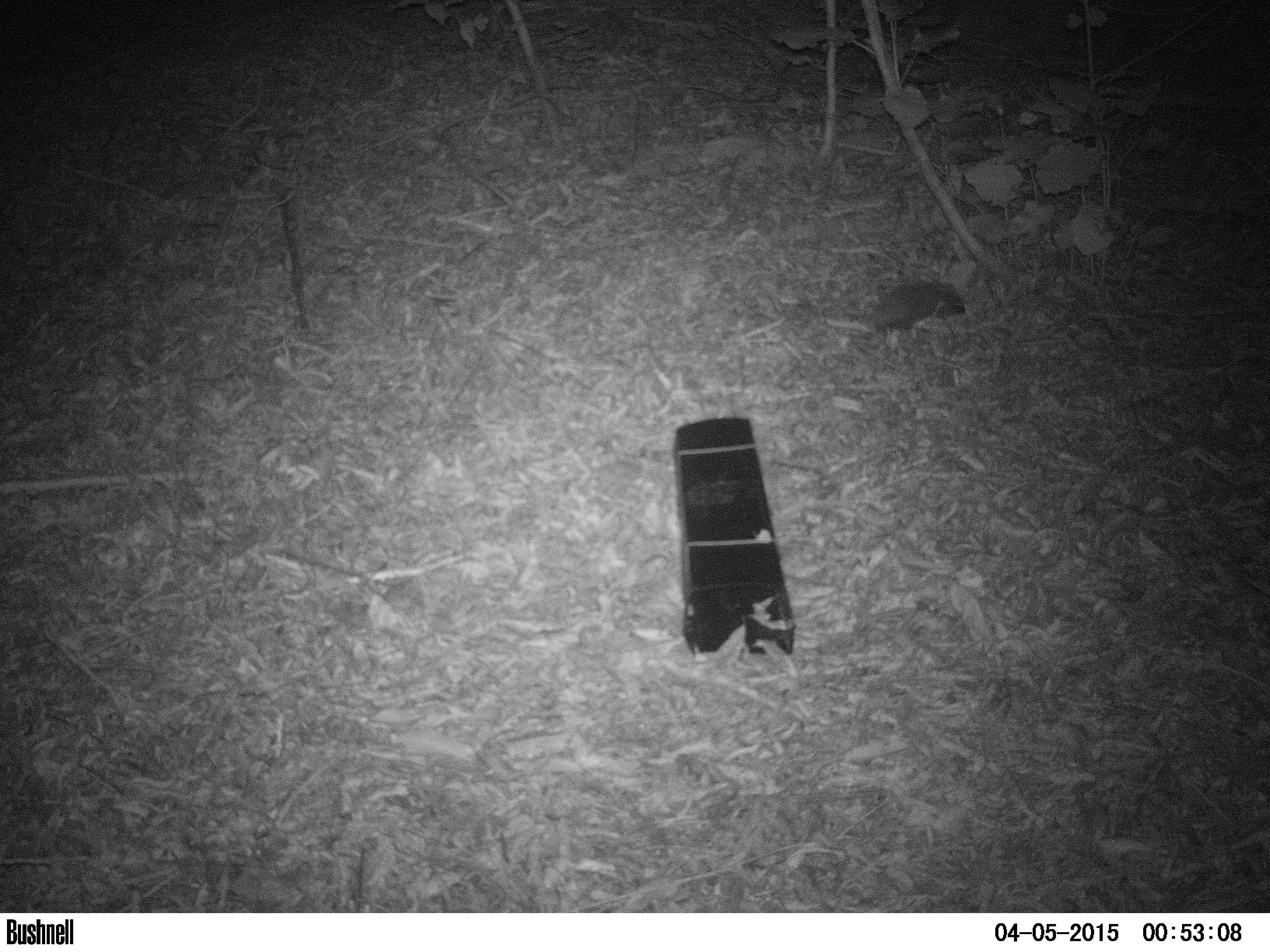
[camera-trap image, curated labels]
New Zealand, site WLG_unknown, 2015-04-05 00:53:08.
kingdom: Animalia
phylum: Chordata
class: Mammalia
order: Eulipotyphla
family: Erinaceidae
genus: Erinaceus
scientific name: Erinaceus europaeus europaeus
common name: european hedgehog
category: hedgehog